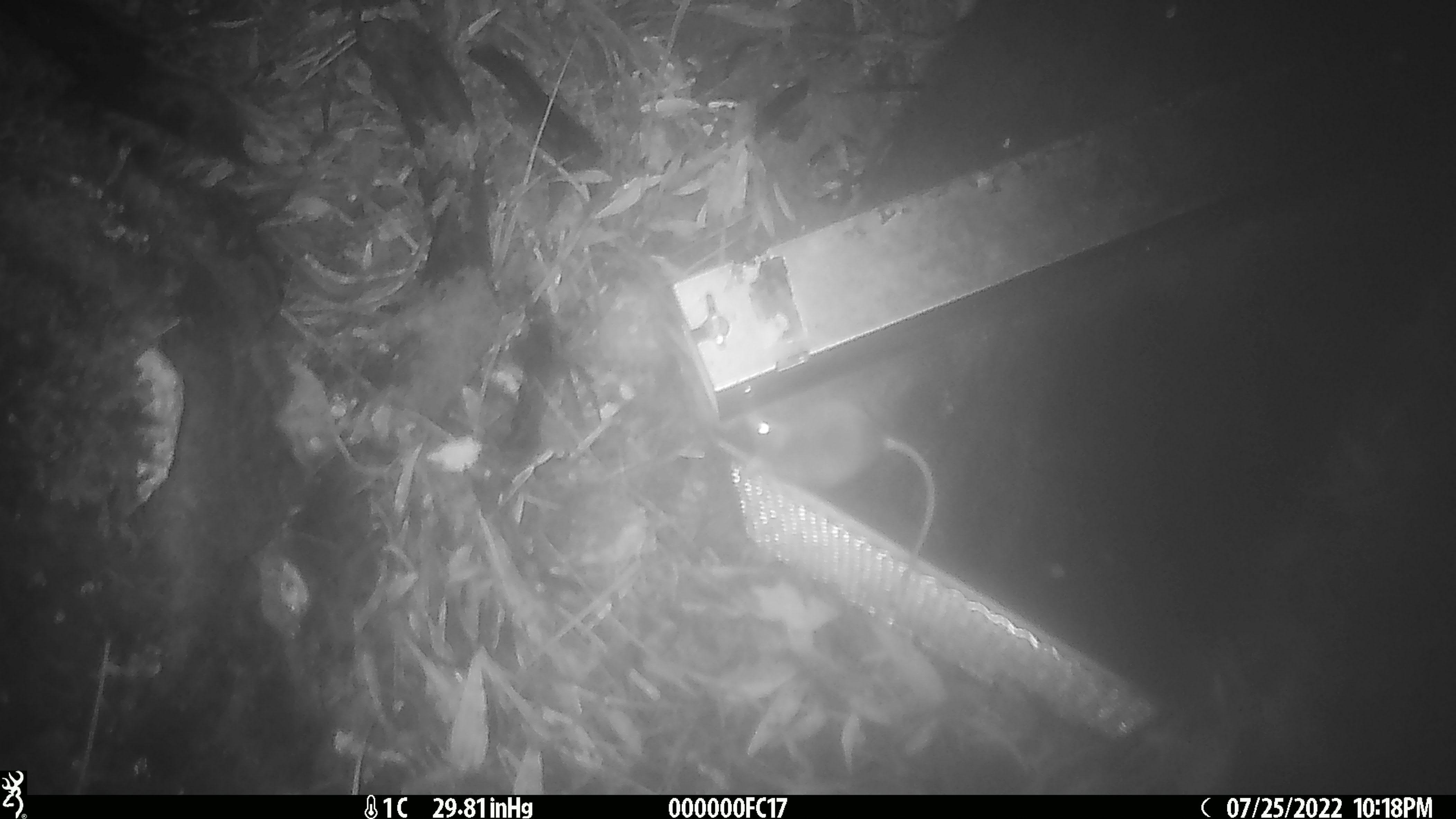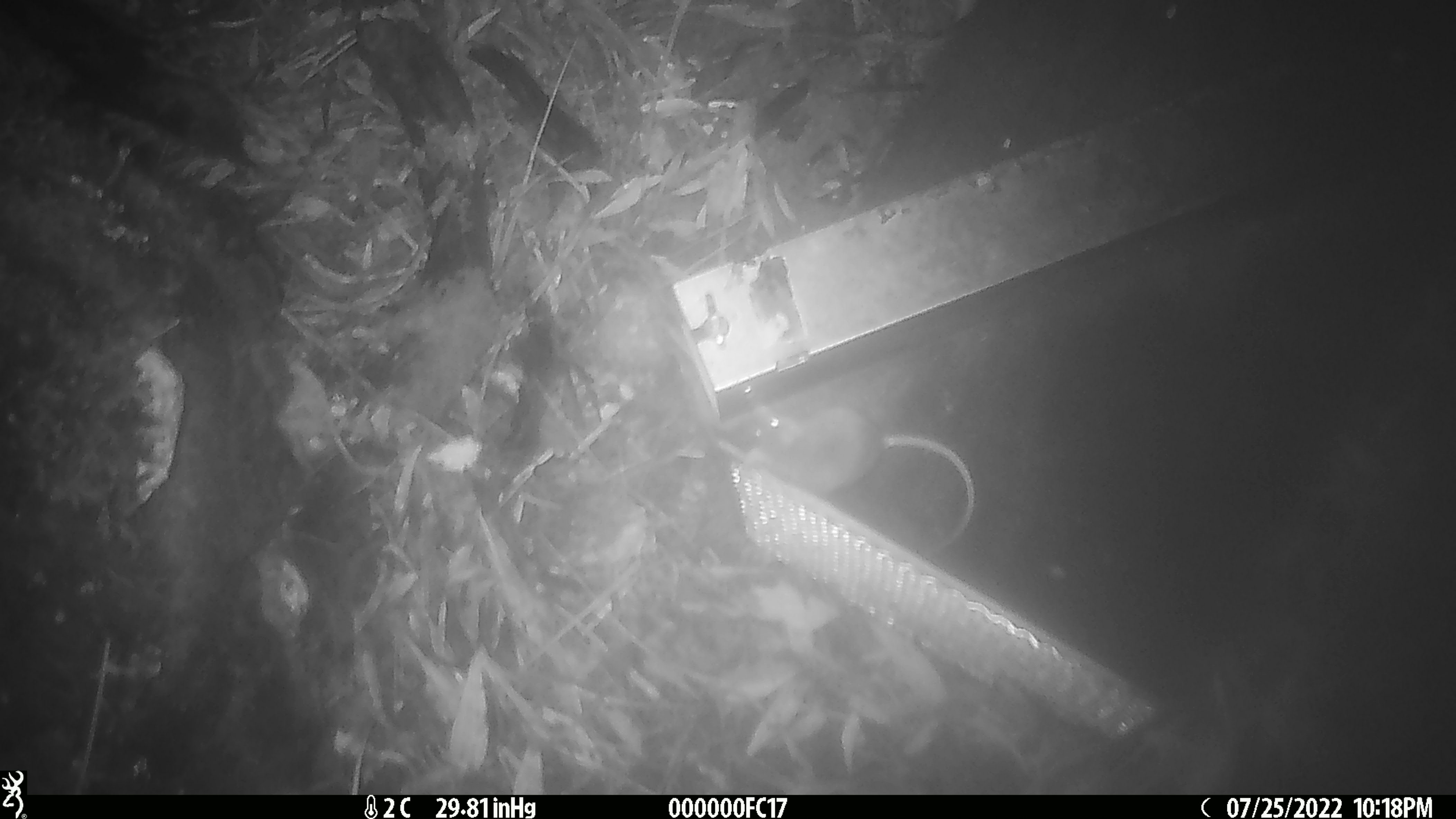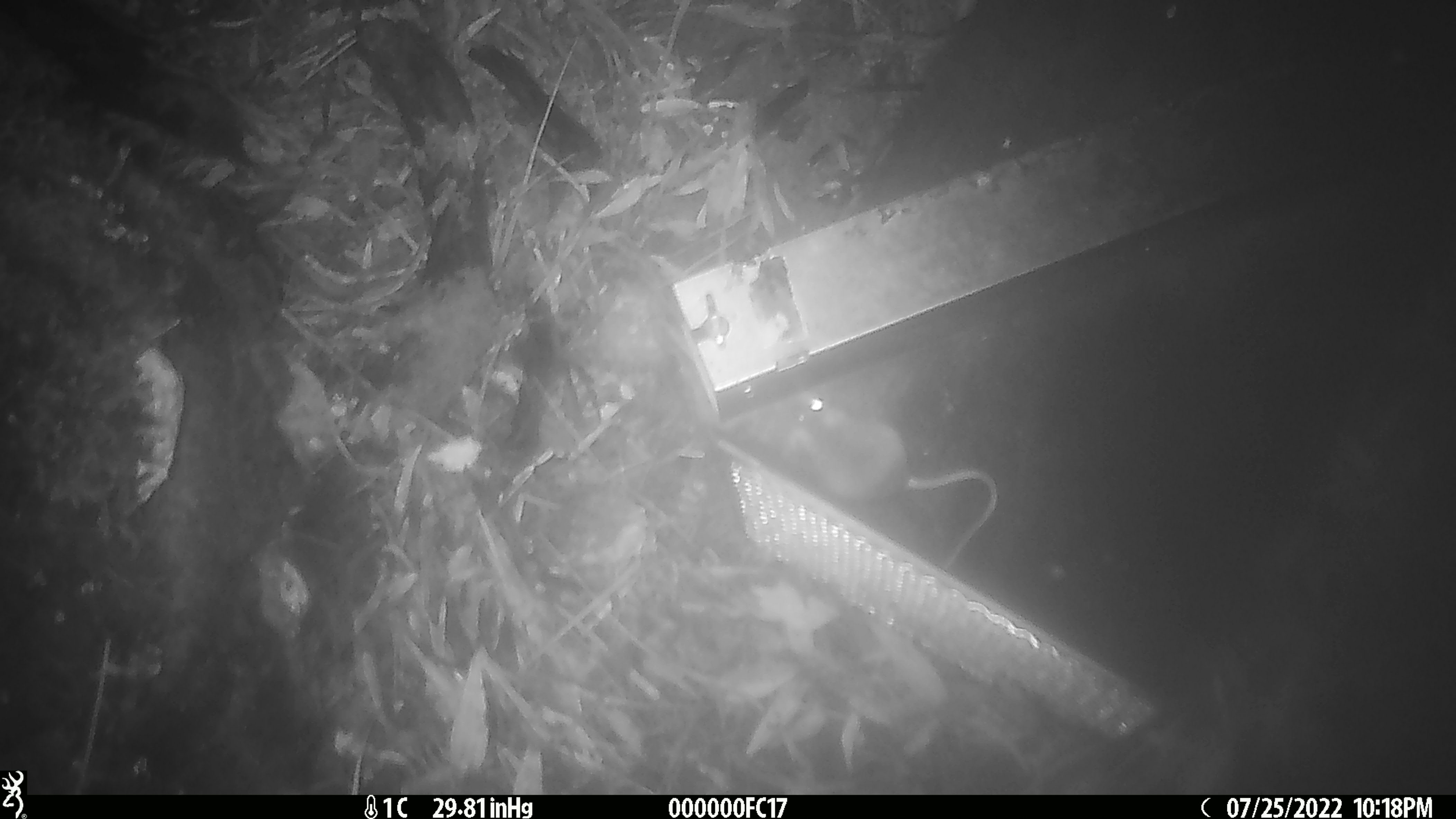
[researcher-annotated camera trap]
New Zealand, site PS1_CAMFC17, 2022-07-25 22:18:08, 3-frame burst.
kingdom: Animalia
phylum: Chordata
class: Mammalia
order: Rodentia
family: Muridae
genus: Mus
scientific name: Mus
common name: mouse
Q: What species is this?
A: Mouse (Mus).